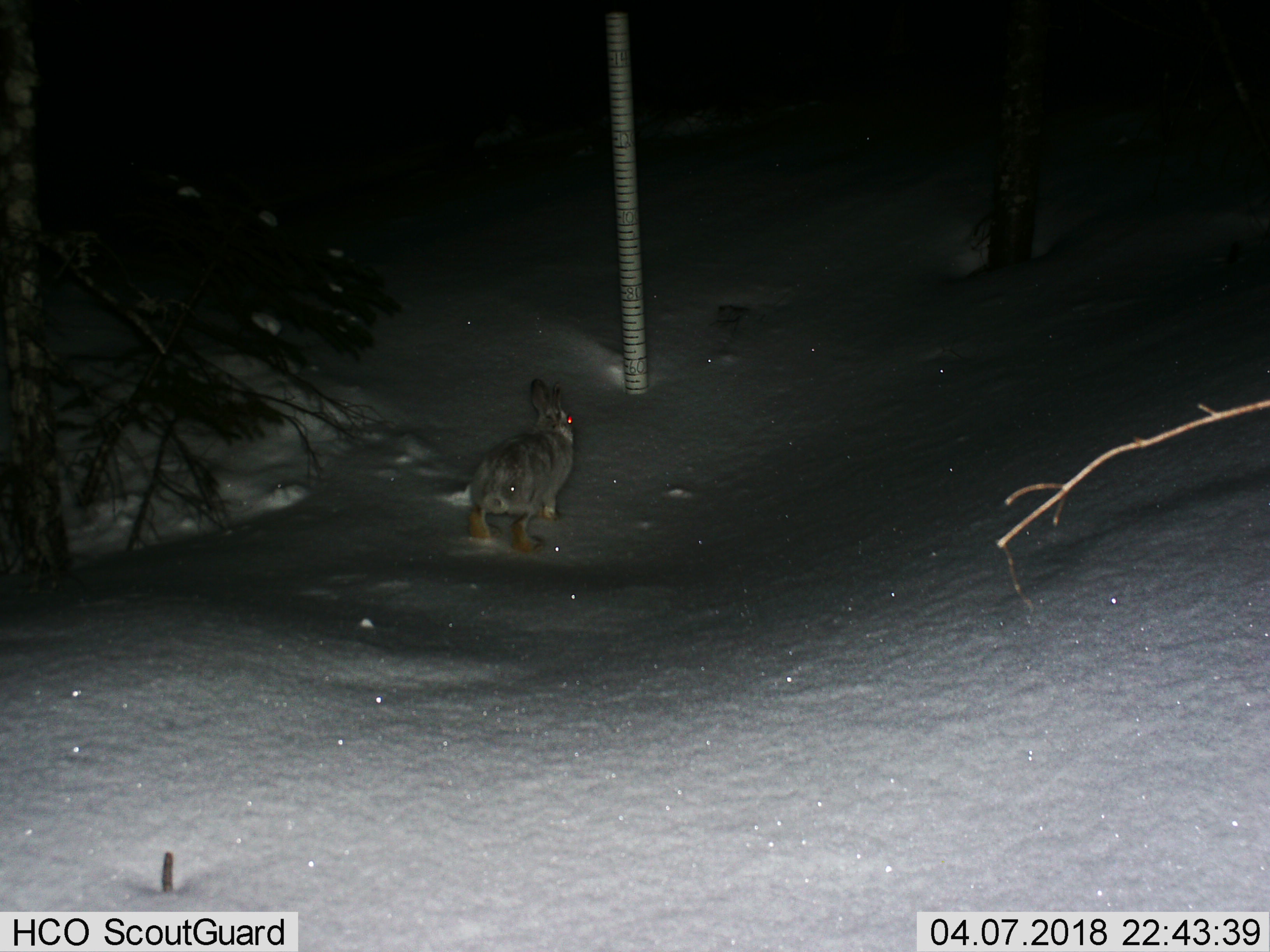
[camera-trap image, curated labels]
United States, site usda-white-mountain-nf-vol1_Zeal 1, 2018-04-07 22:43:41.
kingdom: Animalia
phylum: Chordata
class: Mammalia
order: Lagomorpha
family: Leporidae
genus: Lepus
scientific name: Lepus americanus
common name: snowshoe hare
Snowshoe hare (Lepus americanus).